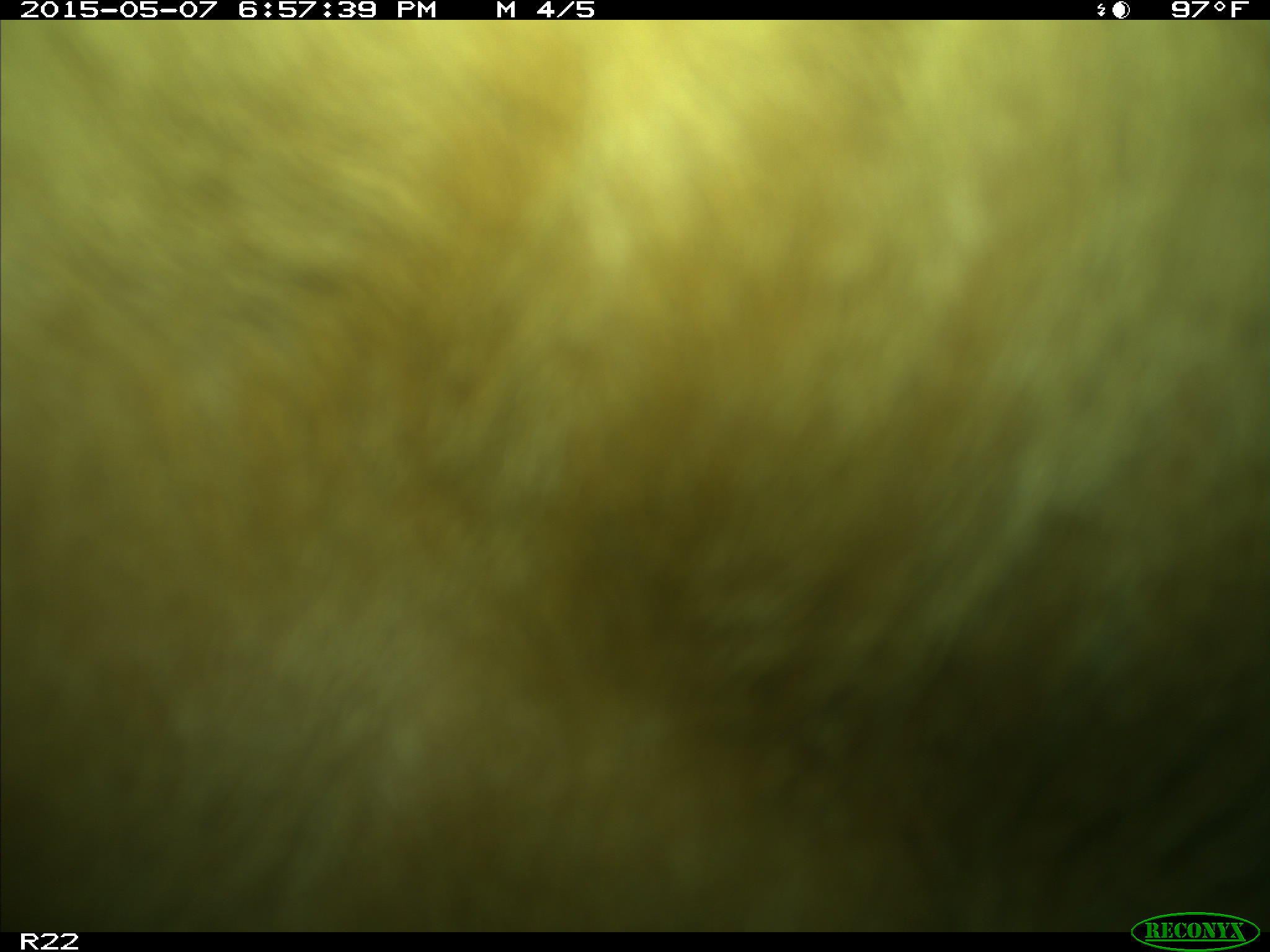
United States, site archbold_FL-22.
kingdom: Animalia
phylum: Chordata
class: Mammalia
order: Artiodactyla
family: Bovidae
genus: Bos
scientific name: Bos taurus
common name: domestic cow